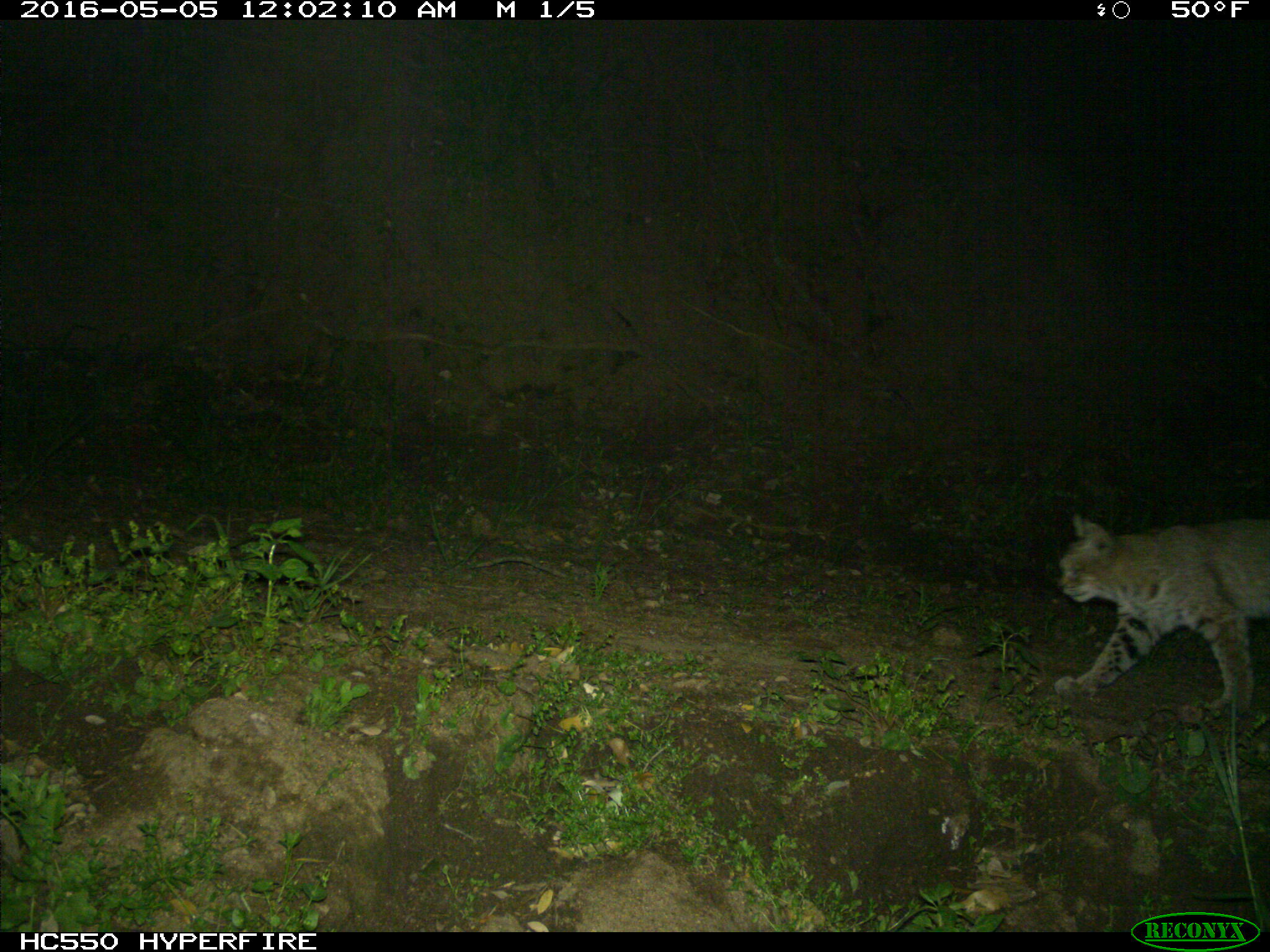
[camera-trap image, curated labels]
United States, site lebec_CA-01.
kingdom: Animalia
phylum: Chordata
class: Mammalia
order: Carnivora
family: Felidae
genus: Lynx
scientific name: Lynx rufus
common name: bobcat